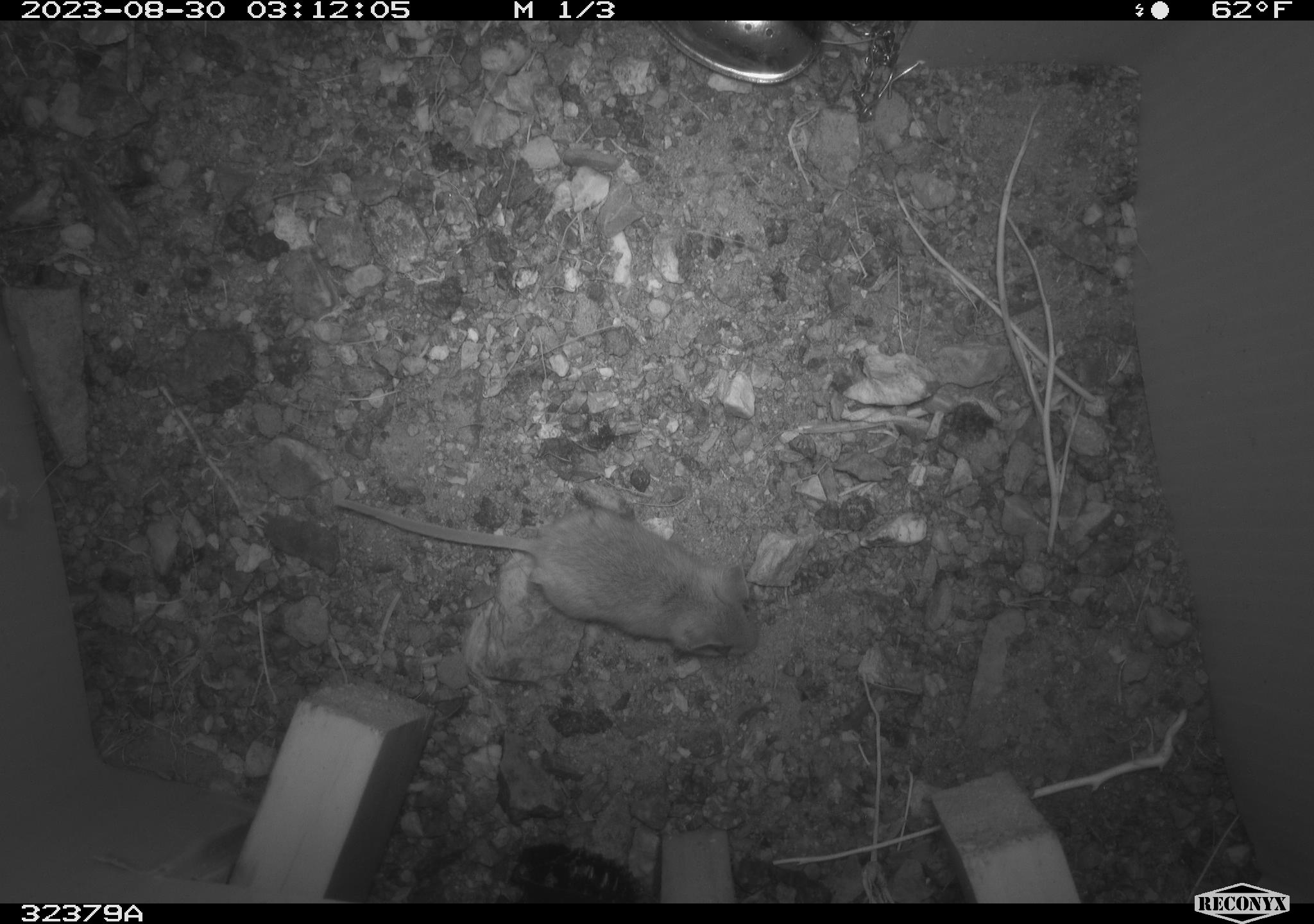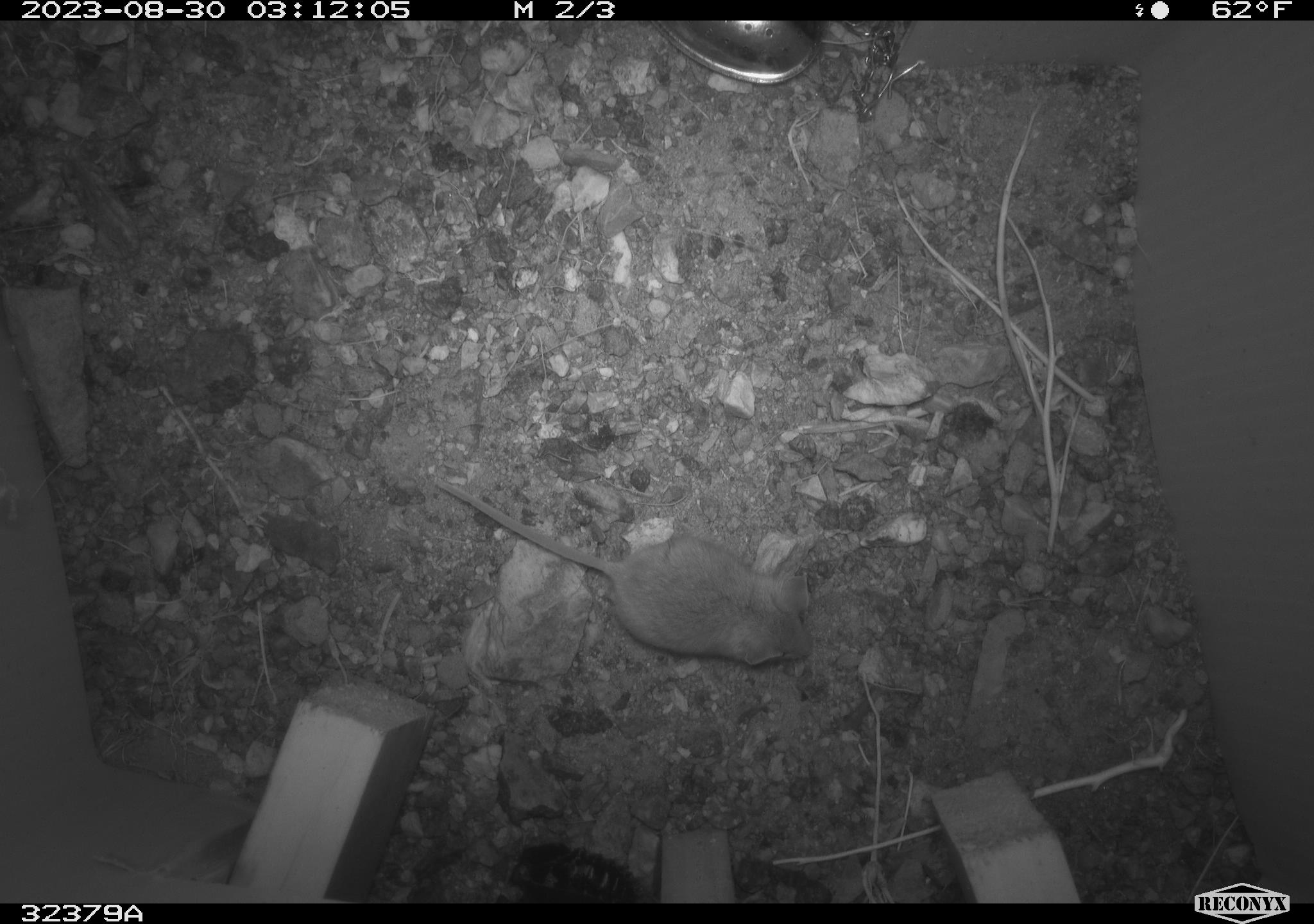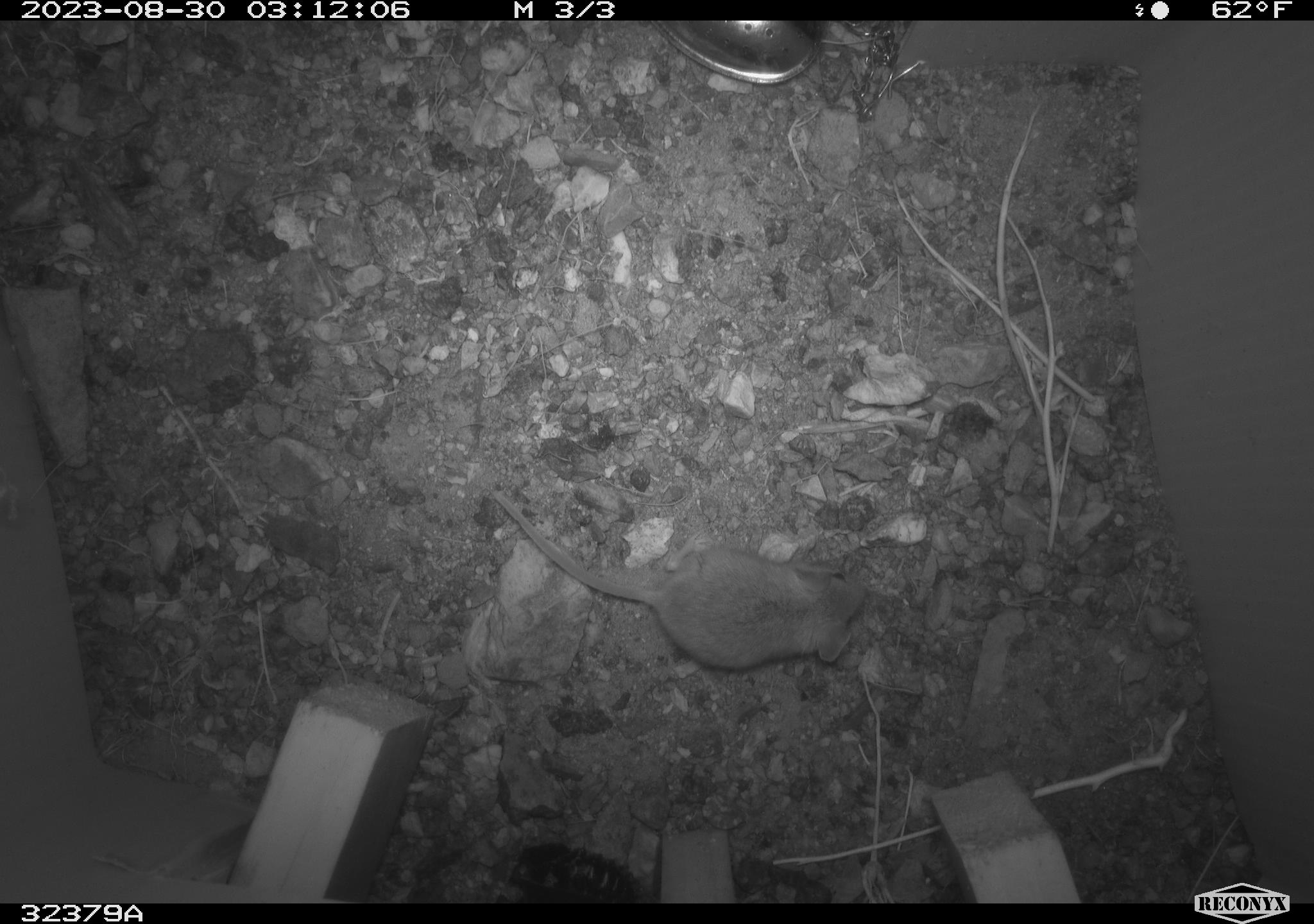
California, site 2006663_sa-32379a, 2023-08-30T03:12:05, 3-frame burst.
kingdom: Animalia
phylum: Chordata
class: Mammalia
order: Rodentia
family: Cricetidae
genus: Peromyscus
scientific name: Peromyscus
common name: deer mice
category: peromyscus species